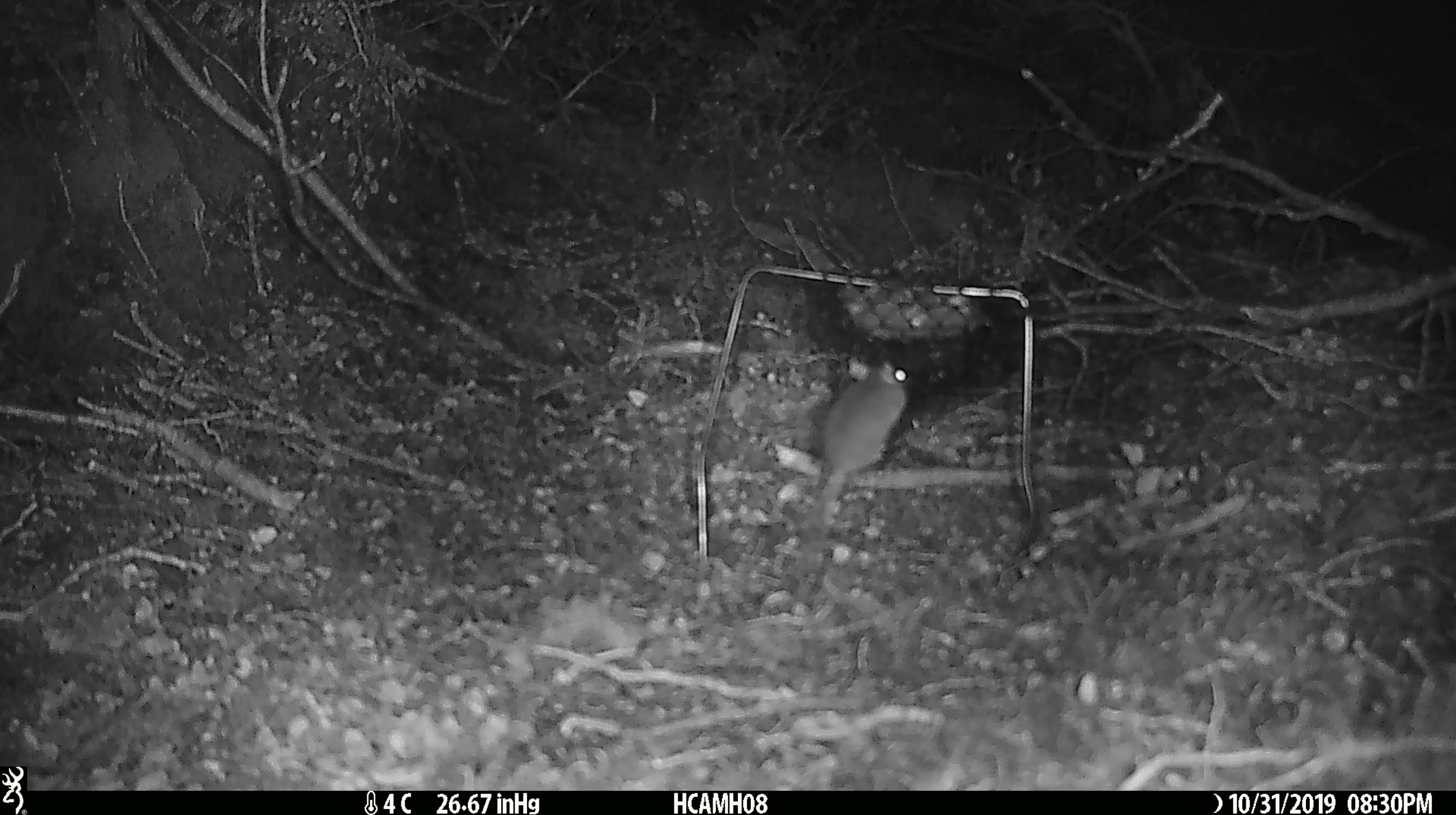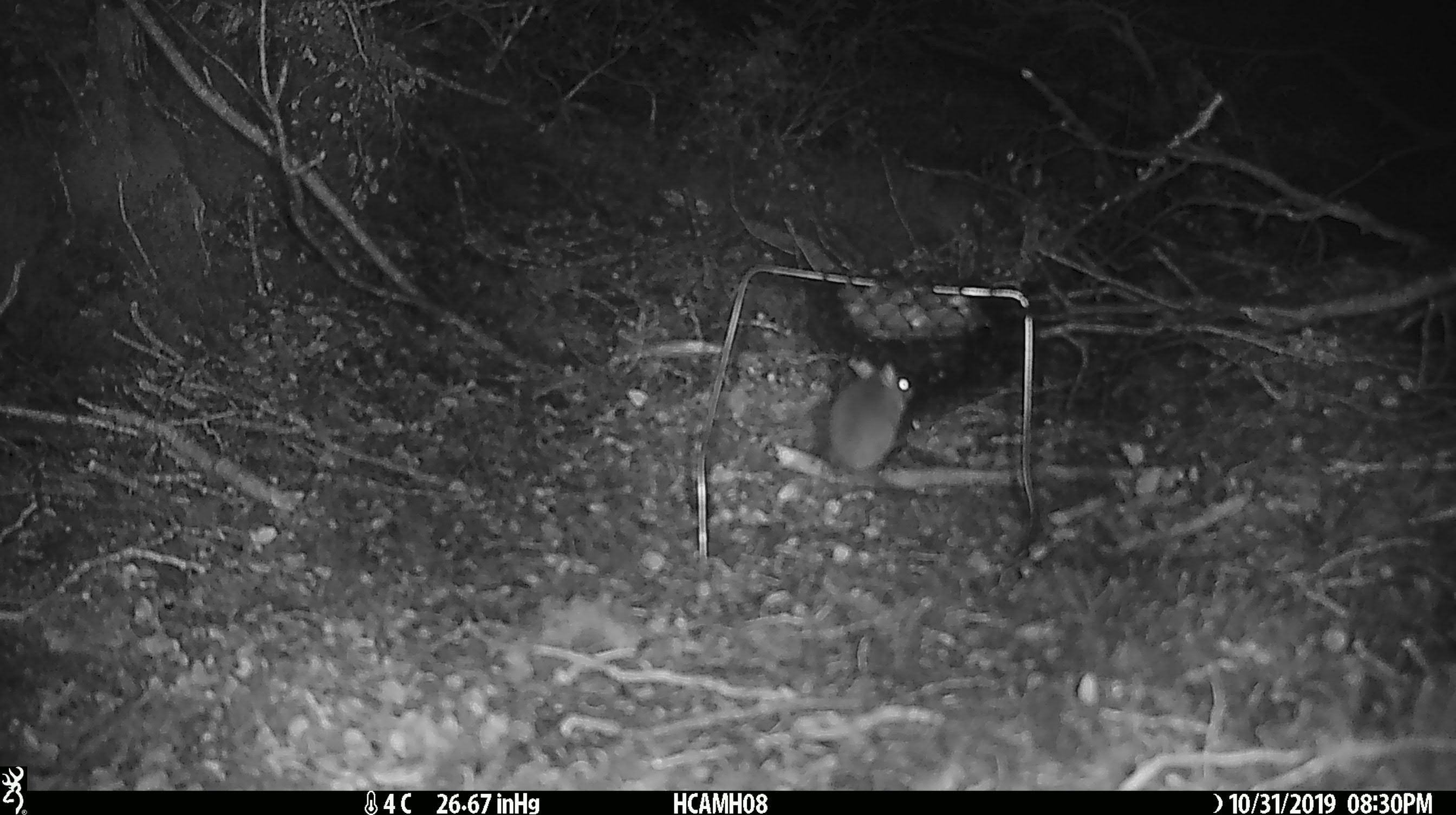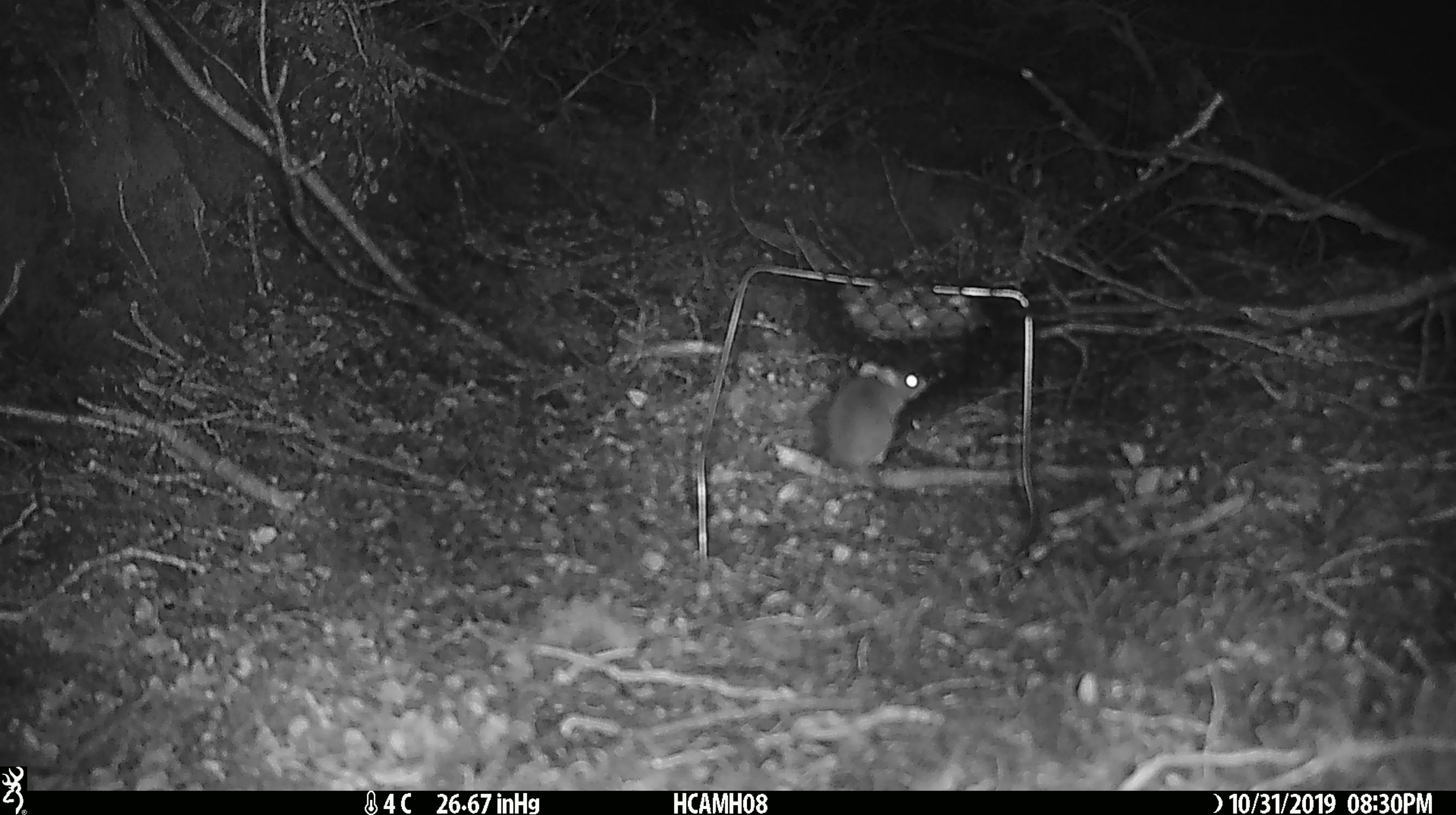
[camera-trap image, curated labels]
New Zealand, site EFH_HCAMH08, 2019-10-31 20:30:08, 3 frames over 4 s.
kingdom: Animalia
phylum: Chordata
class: Mammalia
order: Rodentia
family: Muridae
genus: Mus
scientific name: Mus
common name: mouse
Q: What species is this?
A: Mouse (Mus).